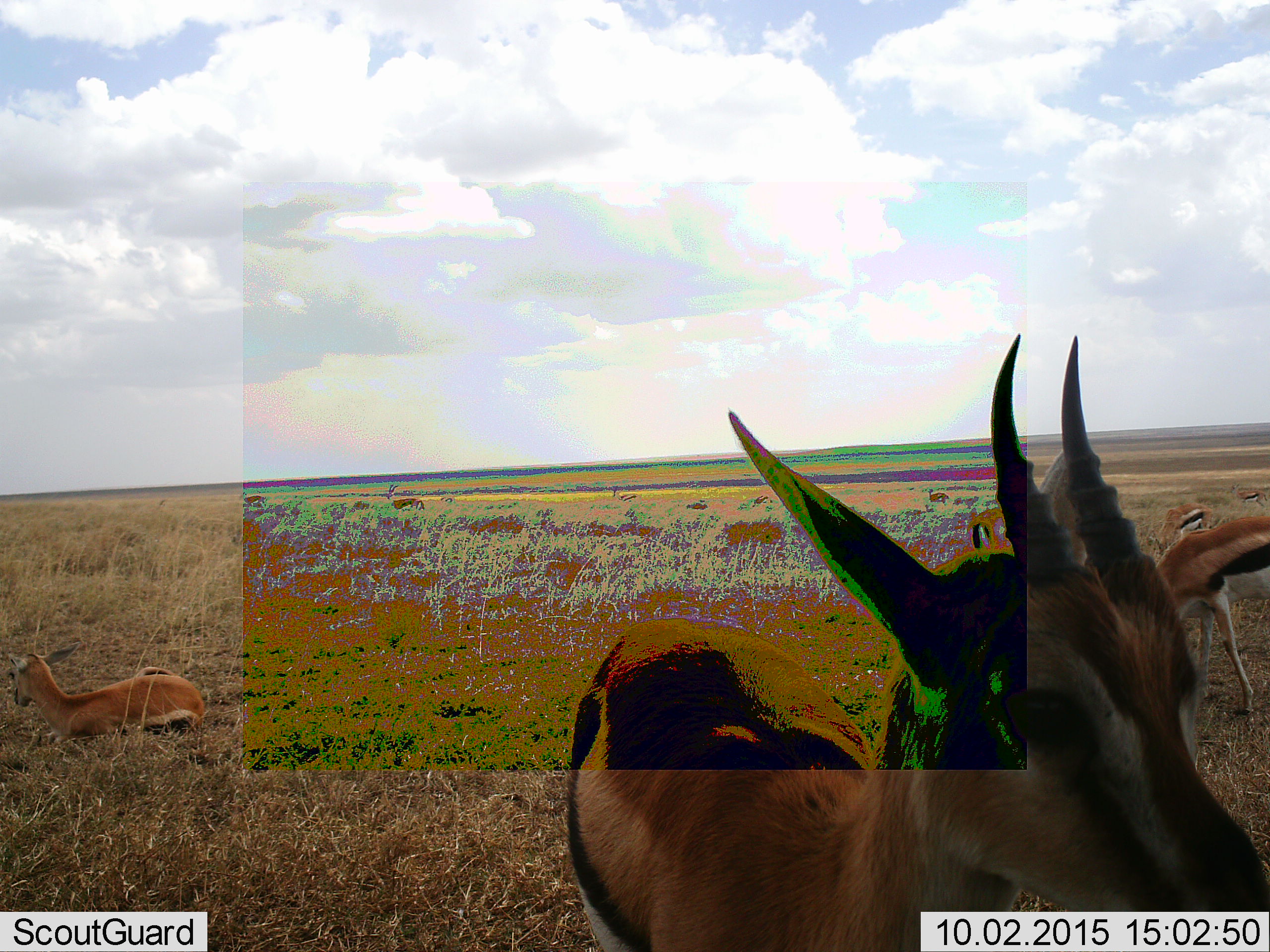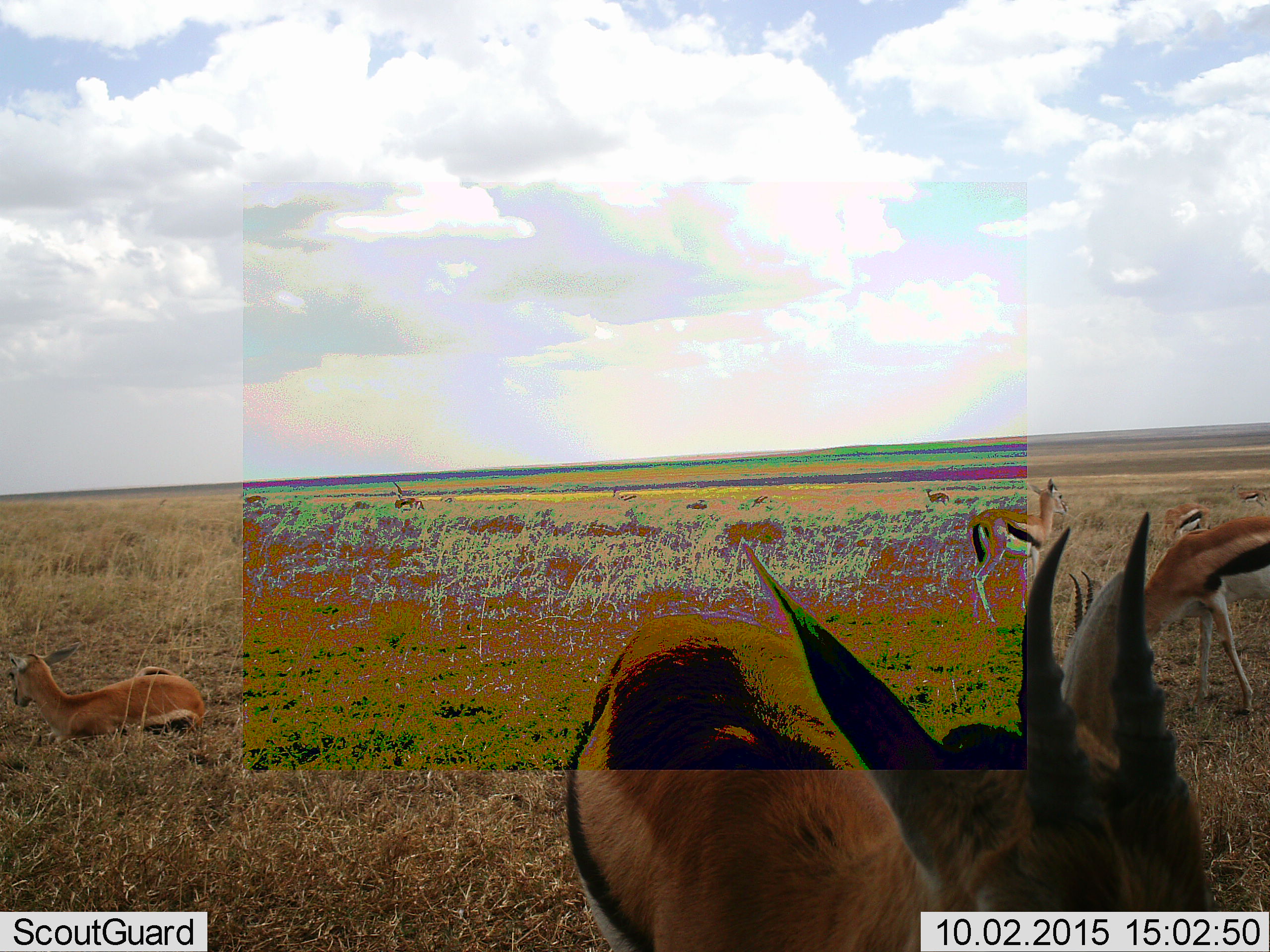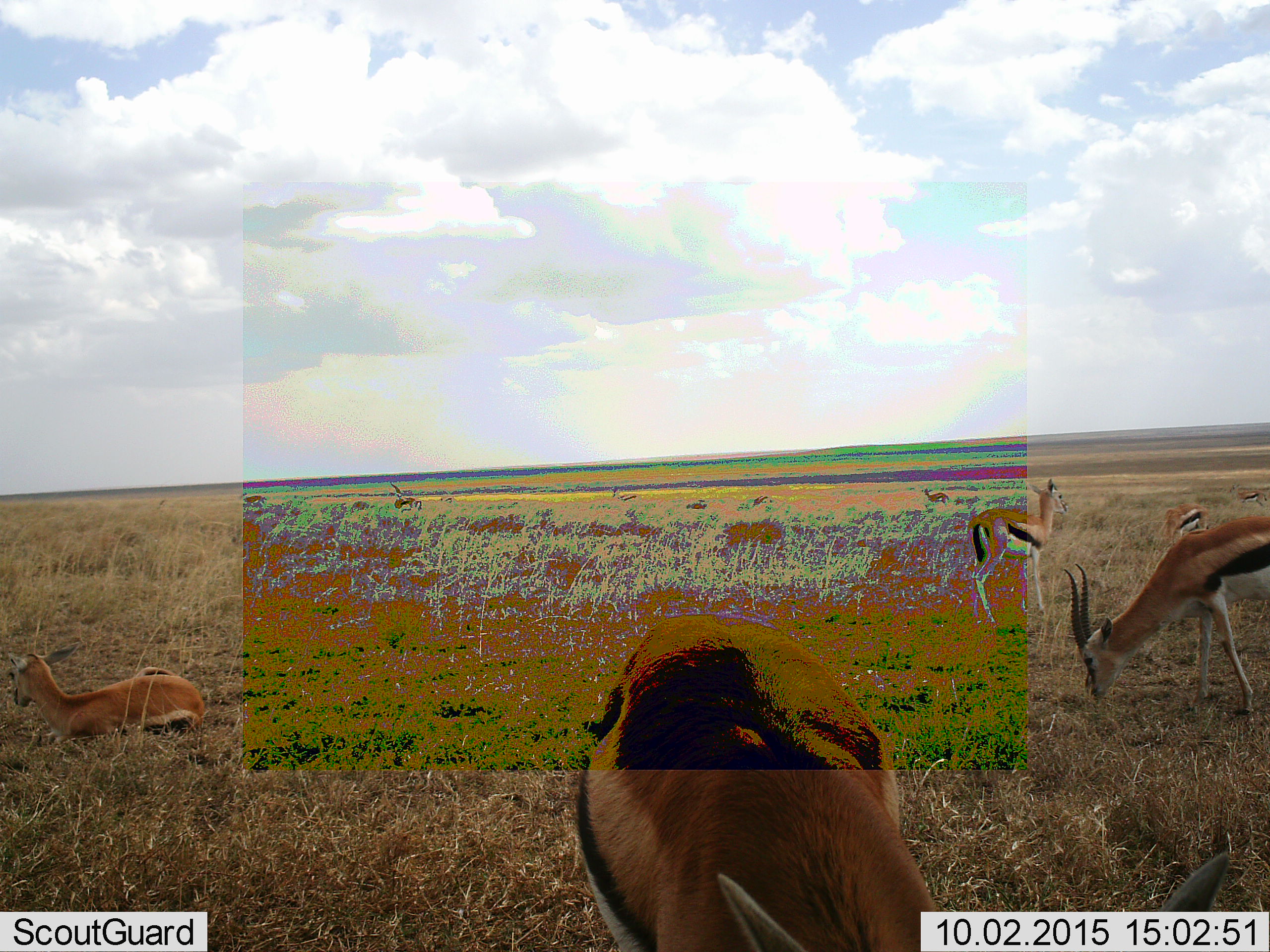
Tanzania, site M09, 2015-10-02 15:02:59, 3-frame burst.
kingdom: Animalia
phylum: Chordata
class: Mammalia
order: Artiodactyla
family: Bovidae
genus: Eudorcas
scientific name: Eudorcas thomsonii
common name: thomson's gazelle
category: gazellethomsons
Gazellethomsons (thomson's gazelle) (Eudorcas thomsonii), count 6. Behavior (volunteer vote fractions): standing 89%, resting 89%, moving 22%, interacting 0%. Young present (vote fraction): 33%. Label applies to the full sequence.